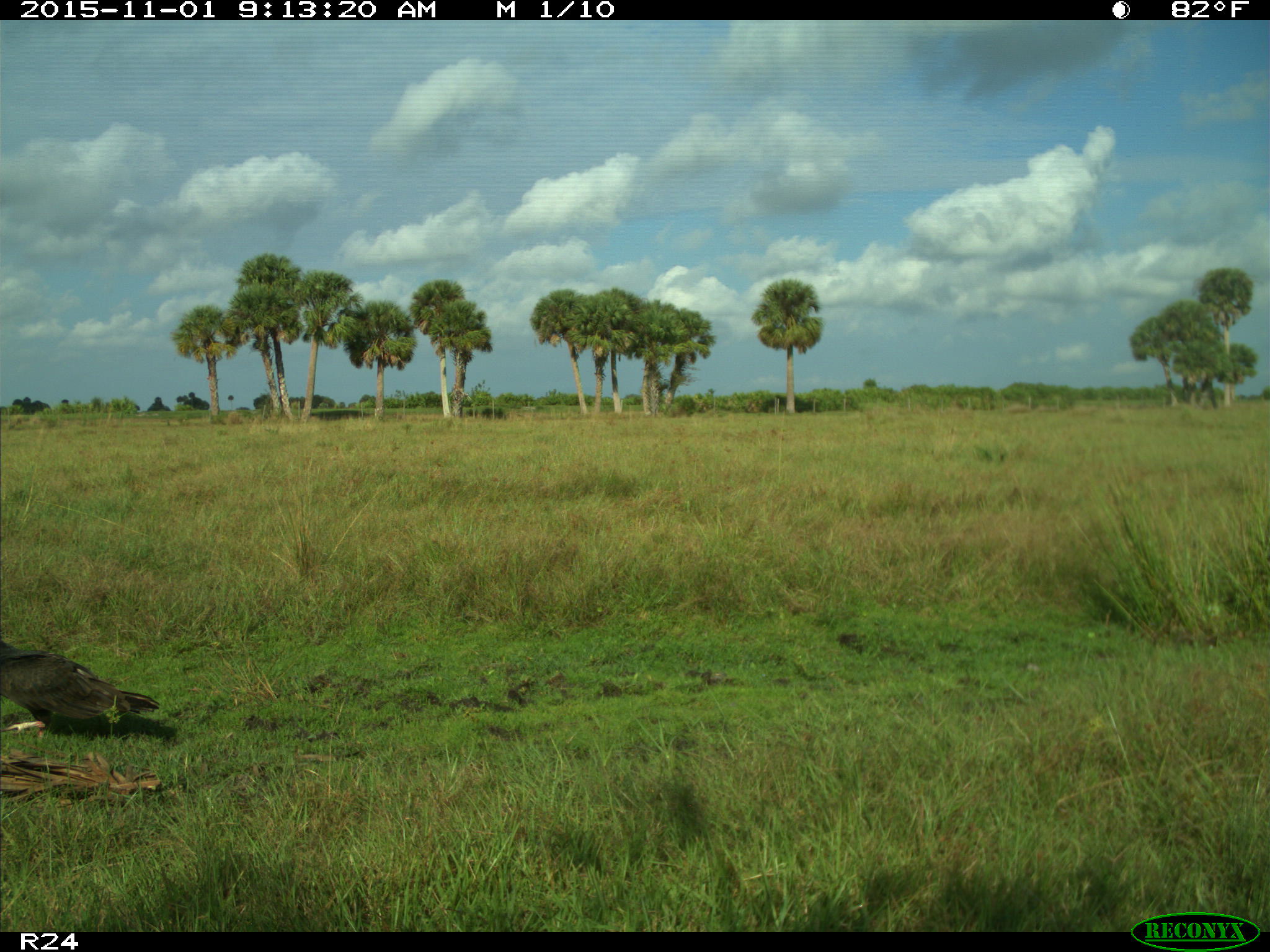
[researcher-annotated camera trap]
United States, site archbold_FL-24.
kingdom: Animalia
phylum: Chordata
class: Aves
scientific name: Aves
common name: birds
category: unidentified bird